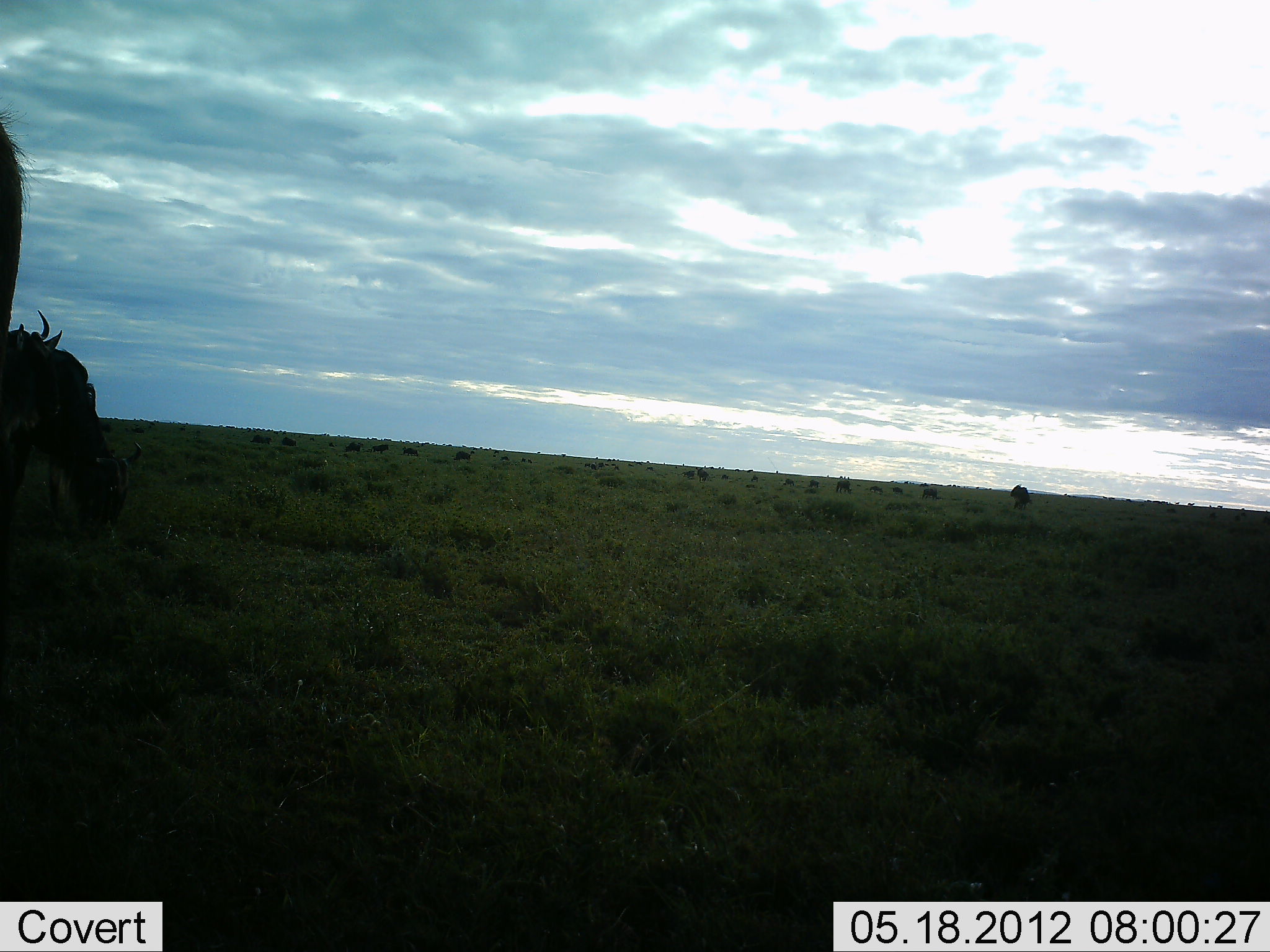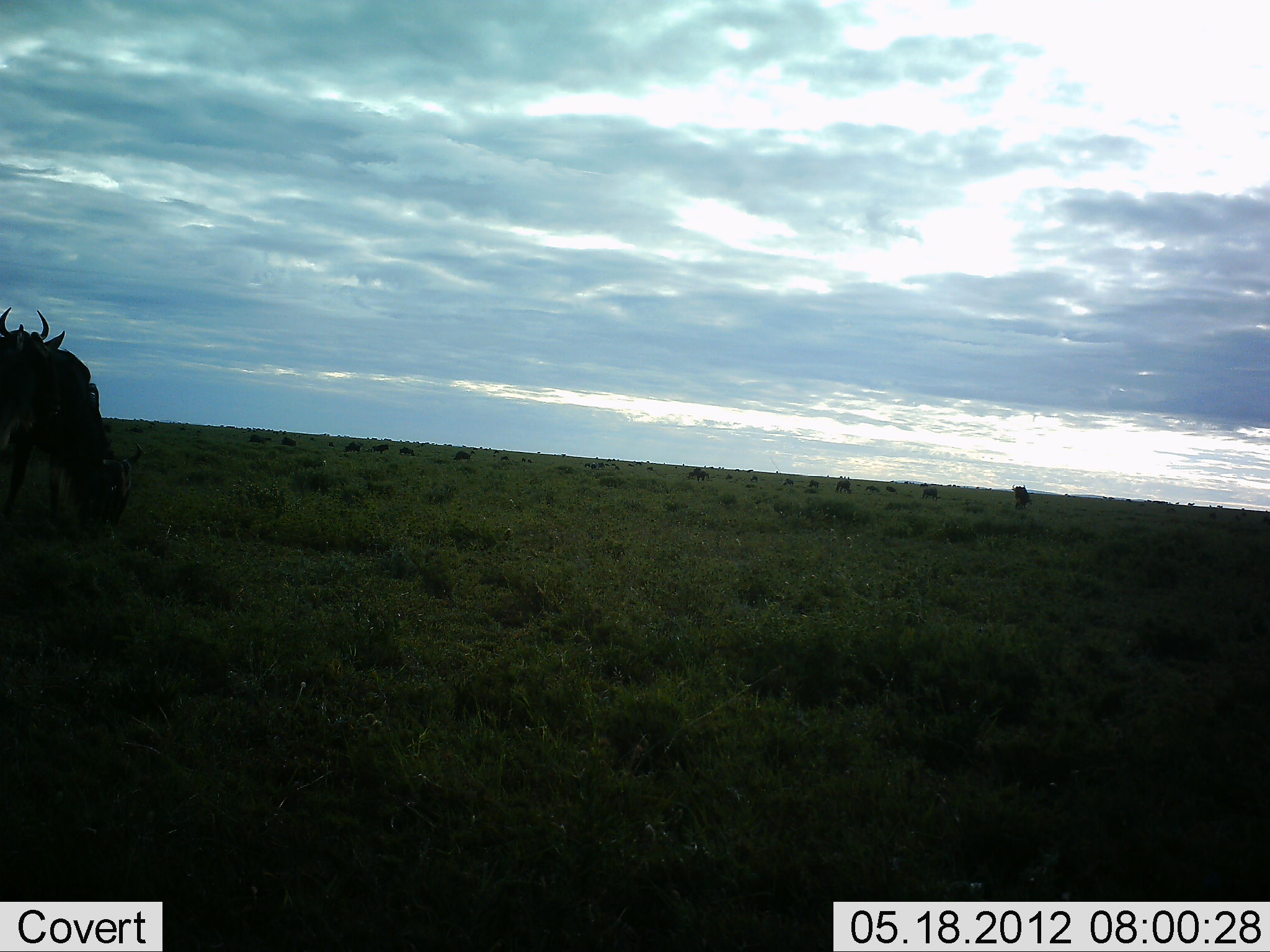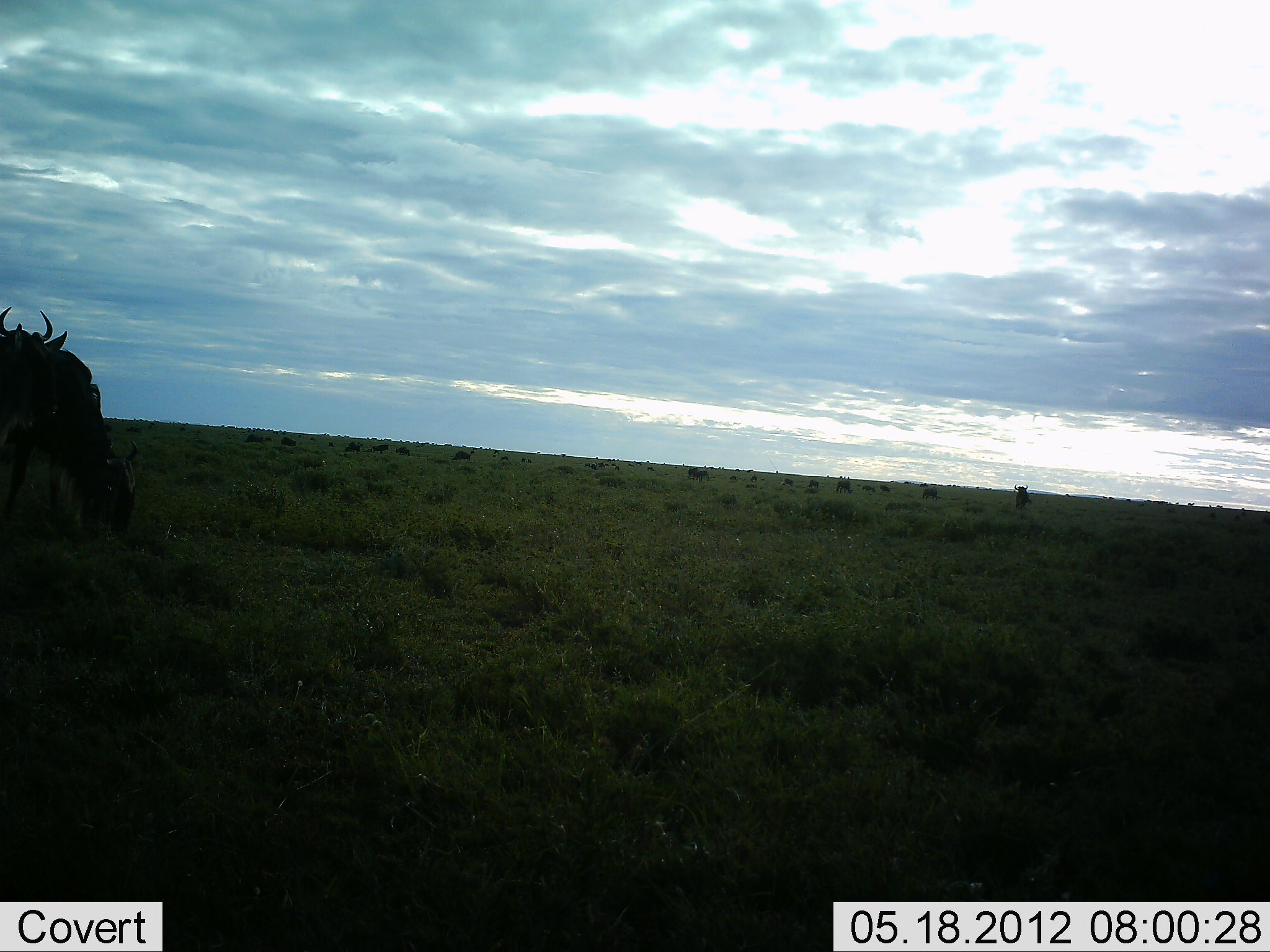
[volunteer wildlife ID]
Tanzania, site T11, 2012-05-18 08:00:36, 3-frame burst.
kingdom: Animalia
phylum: Chordata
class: Mammalia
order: Artiodactyla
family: Bovidae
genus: Connochaetes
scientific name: Connochaetes taurinus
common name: blue wildebeest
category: wildebeest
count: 11-50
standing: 90%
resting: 0%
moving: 30%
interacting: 0%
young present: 0%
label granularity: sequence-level